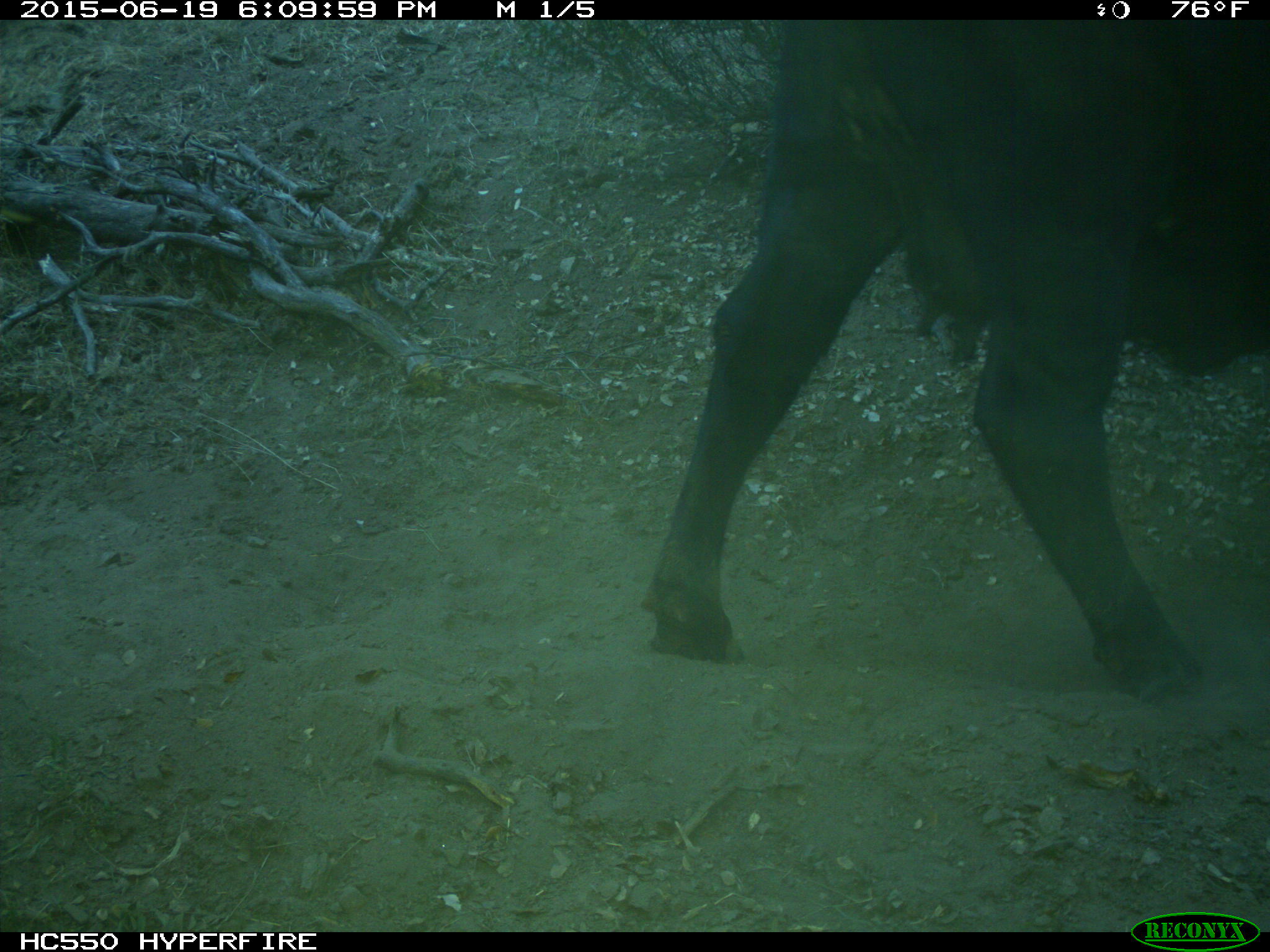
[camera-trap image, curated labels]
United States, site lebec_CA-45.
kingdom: Animalia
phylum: Chordata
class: Mammalia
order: Artiodactyla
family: Bovidae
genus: Bos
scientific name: Bos taurus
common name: domestic cow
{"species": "Bos taurus (domestic cow)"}